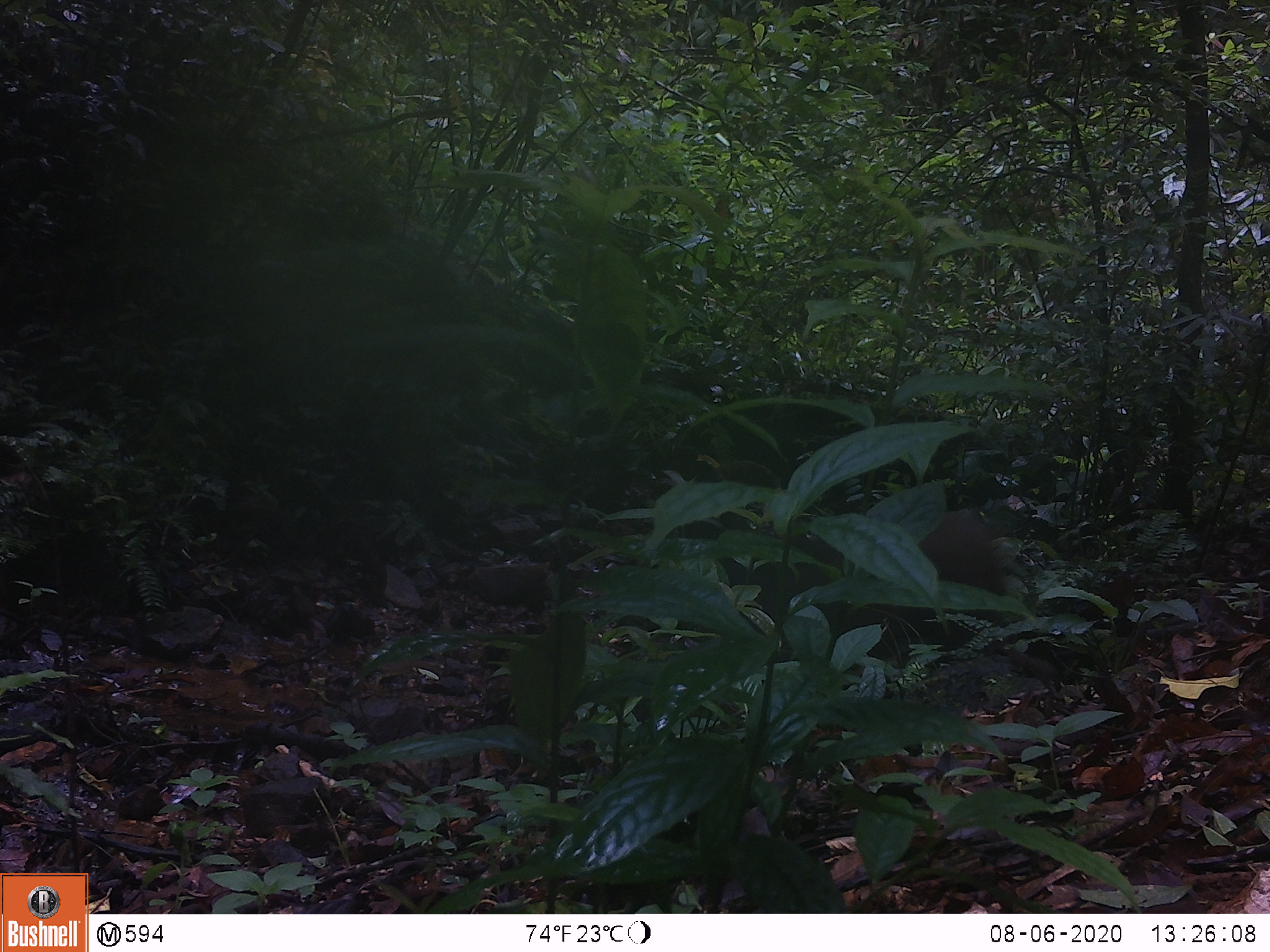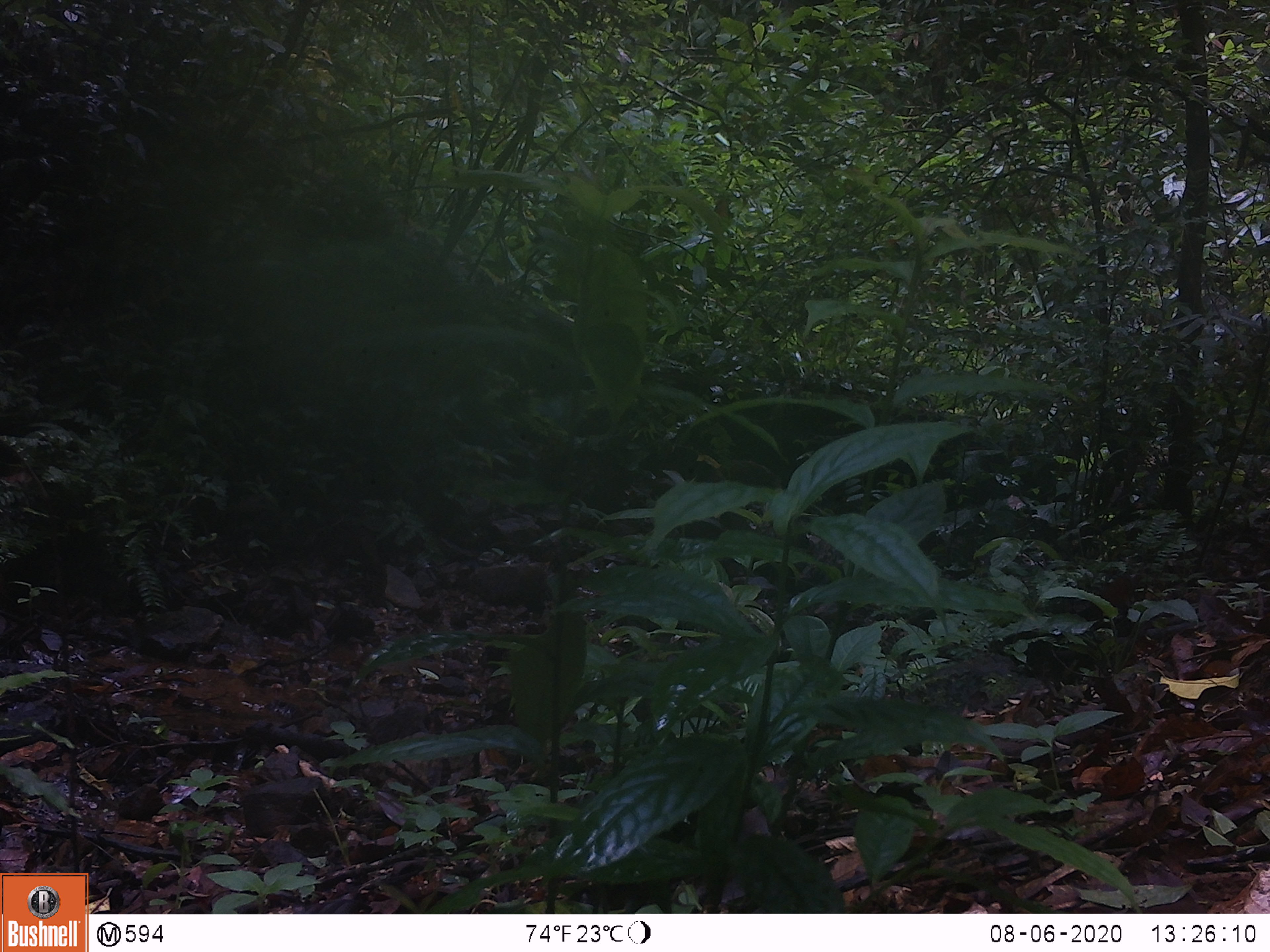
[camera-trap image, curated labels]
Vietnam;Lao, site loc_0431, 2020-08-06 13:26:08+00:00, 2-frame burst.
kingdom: Animalia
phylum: Chordata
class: Mammalia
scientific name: Mammalia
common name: mammal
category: unidentified mammal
Unidentified mammal (mammal) (Mammalia). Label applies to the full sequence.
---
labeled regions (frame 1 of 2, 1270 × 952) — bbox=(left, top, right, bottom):
unidentified mammal: bbox=(731, 504, 1013, 630)